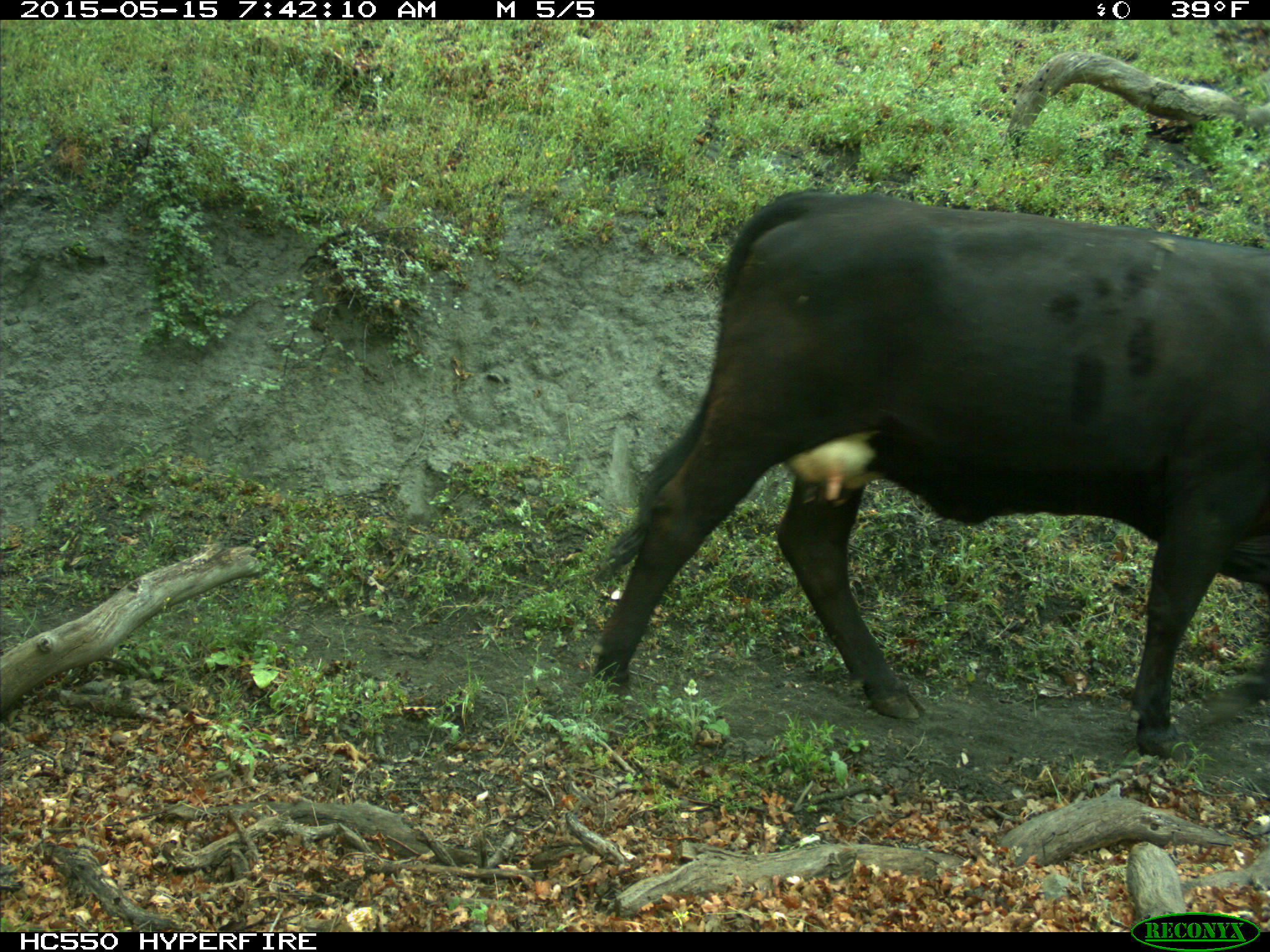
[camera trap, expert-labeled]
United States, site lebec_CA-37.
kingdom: Animalia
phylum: Chordata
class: Mammalia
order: Artiodactyla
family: Bovidae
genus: Bos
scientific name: Bos taurus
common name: domestic cow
Bos taurus (domestic cow).